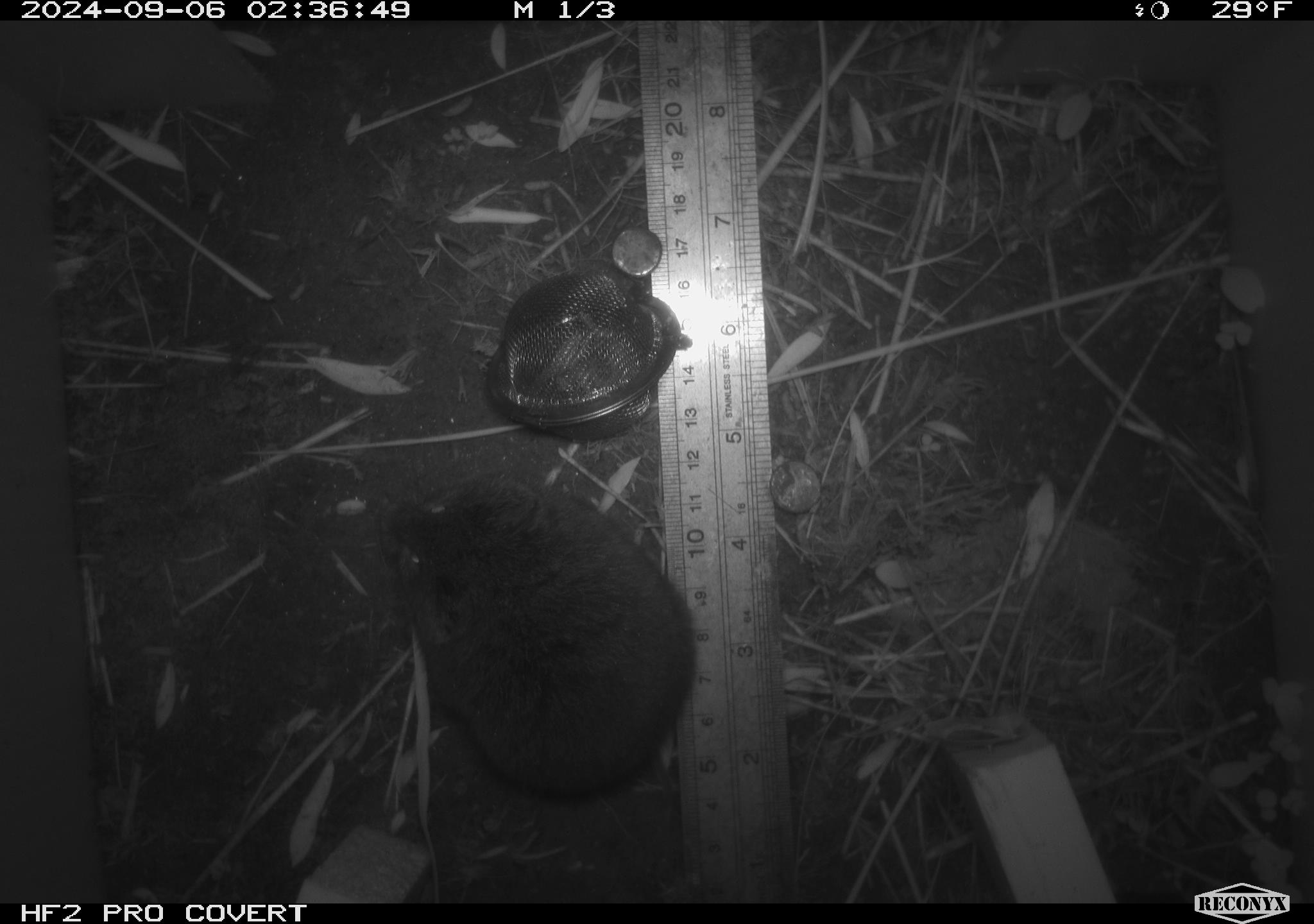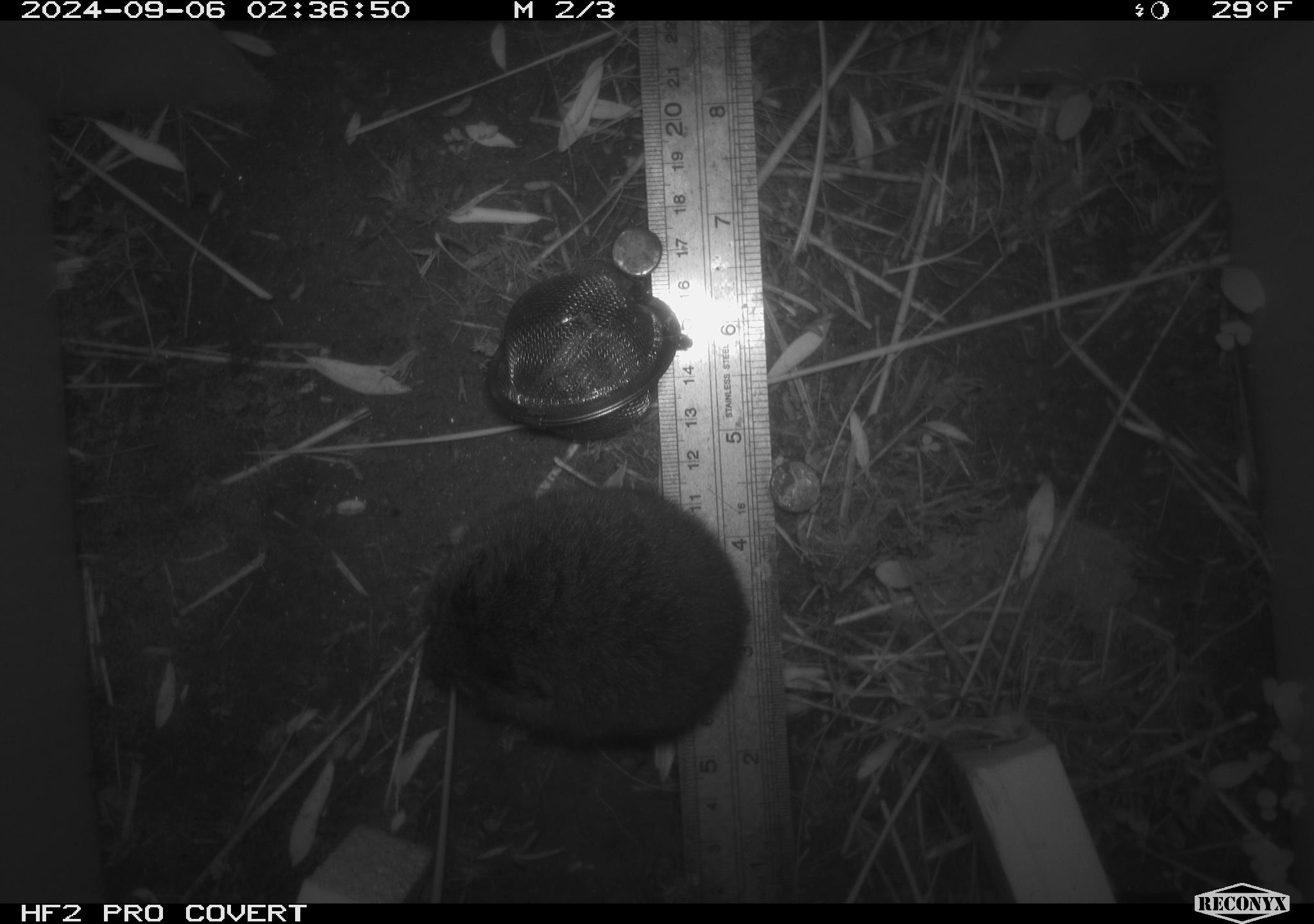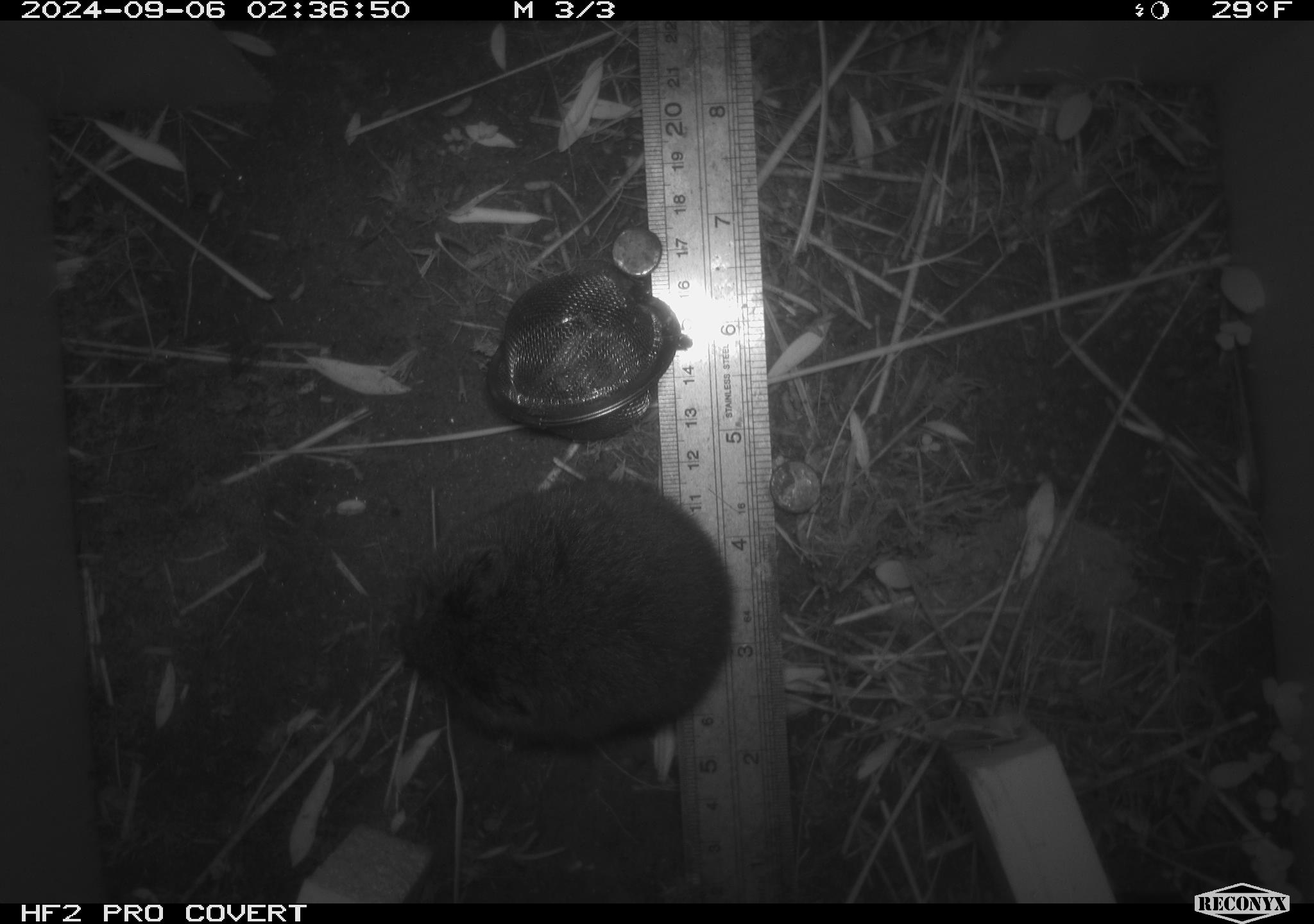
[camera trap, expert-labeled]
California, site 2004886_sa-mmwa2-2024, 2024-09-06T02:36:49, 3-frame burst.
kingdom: Animalia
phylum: Chordata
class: Mammalia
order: Rodentia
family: Cricetidae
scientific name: Arvicolinae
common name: voles, lemmings, and muskrats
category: arvicolinae subfamily